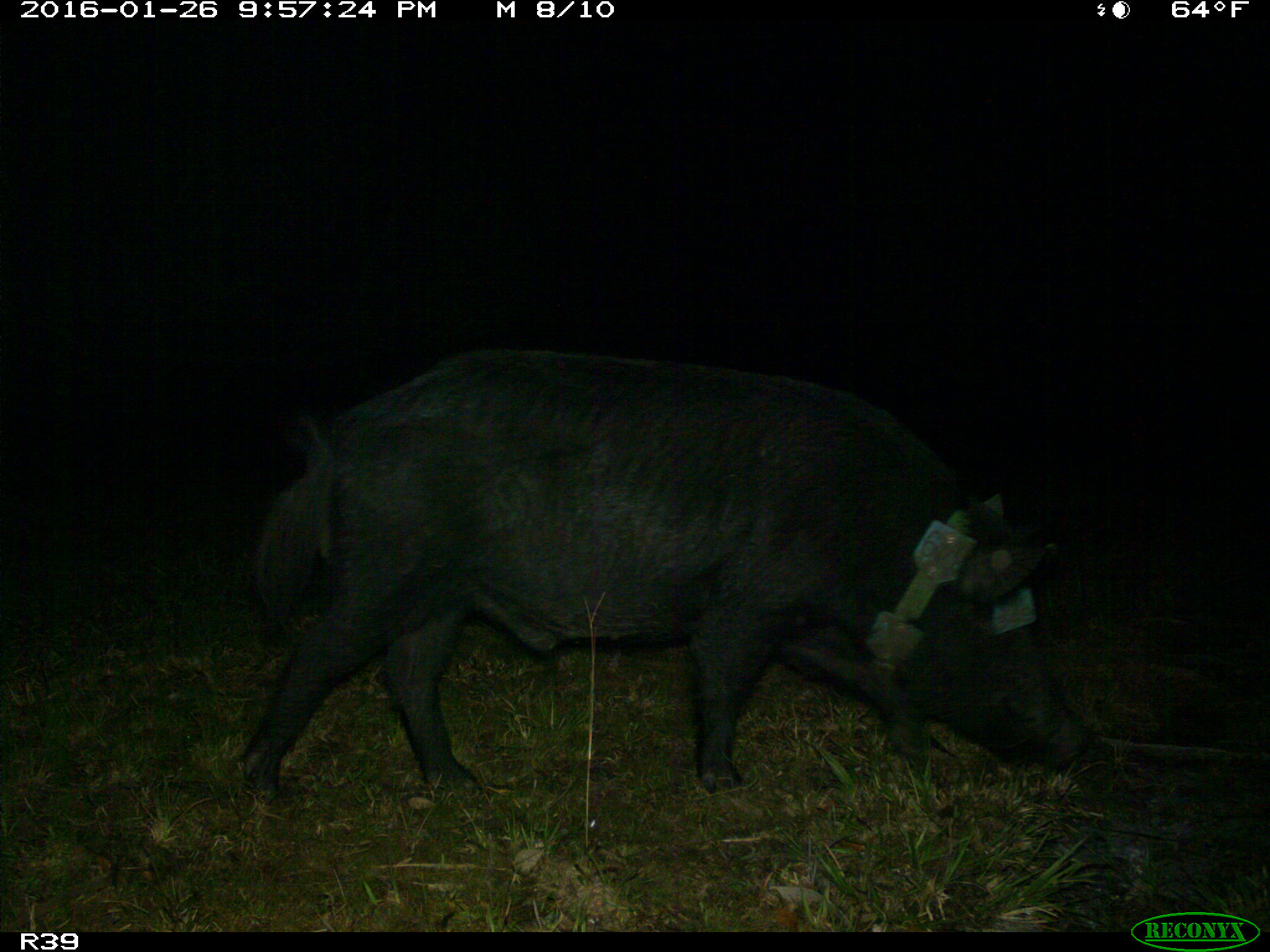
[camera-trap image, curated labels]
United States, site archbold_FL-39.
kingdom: Animalia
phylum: Chordata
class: Mammalia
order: Artiodactyla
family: Suidae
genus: Sus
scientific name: Sus scrofa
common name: wild boar